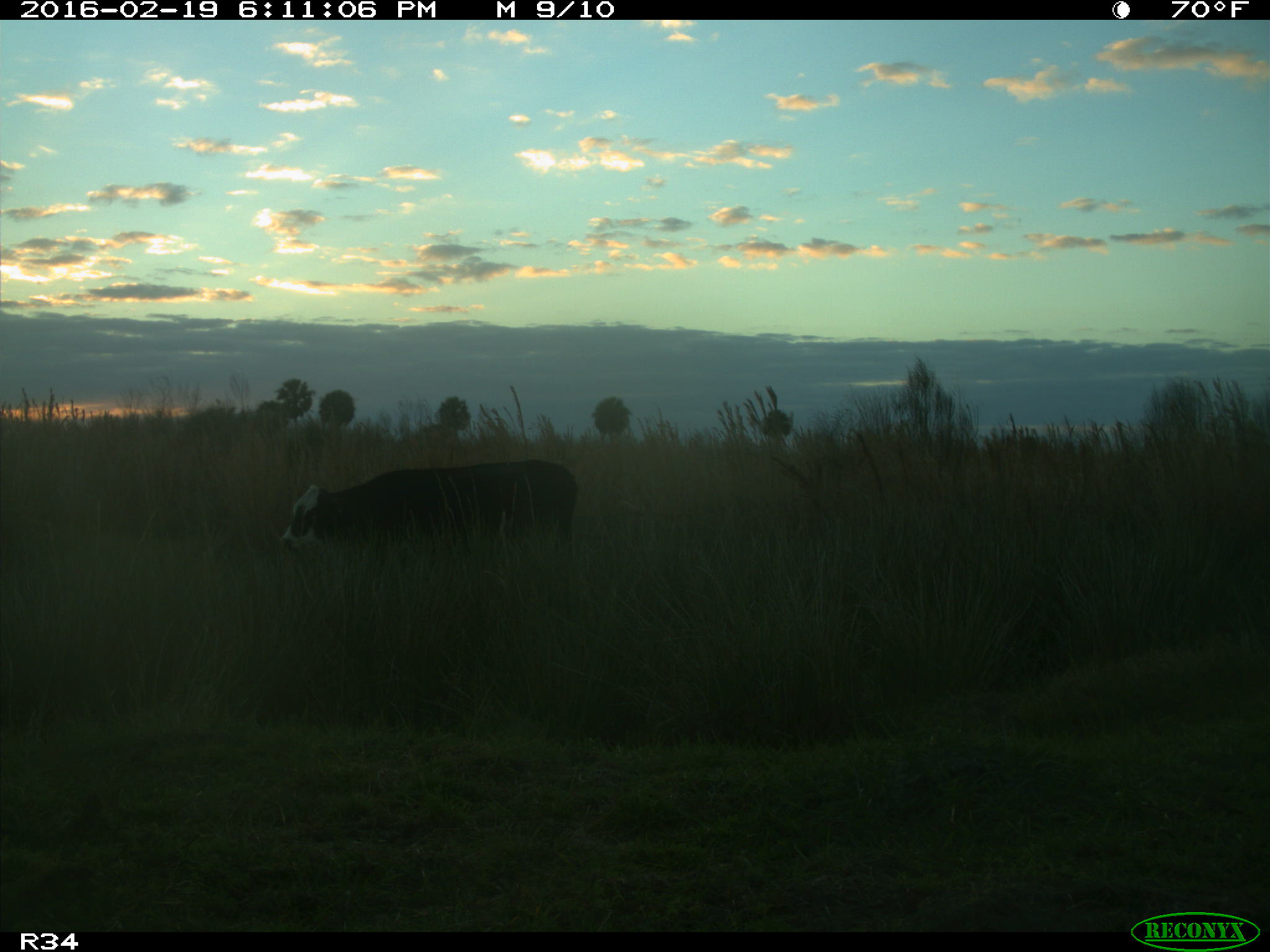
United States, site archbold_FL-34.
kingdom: Animalia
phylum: Chordata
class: Mammalia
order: Artiodactyla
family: Bovidae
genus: Bos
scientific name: Bos taurus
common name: domestic cow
Bos taurus (domestic cow).